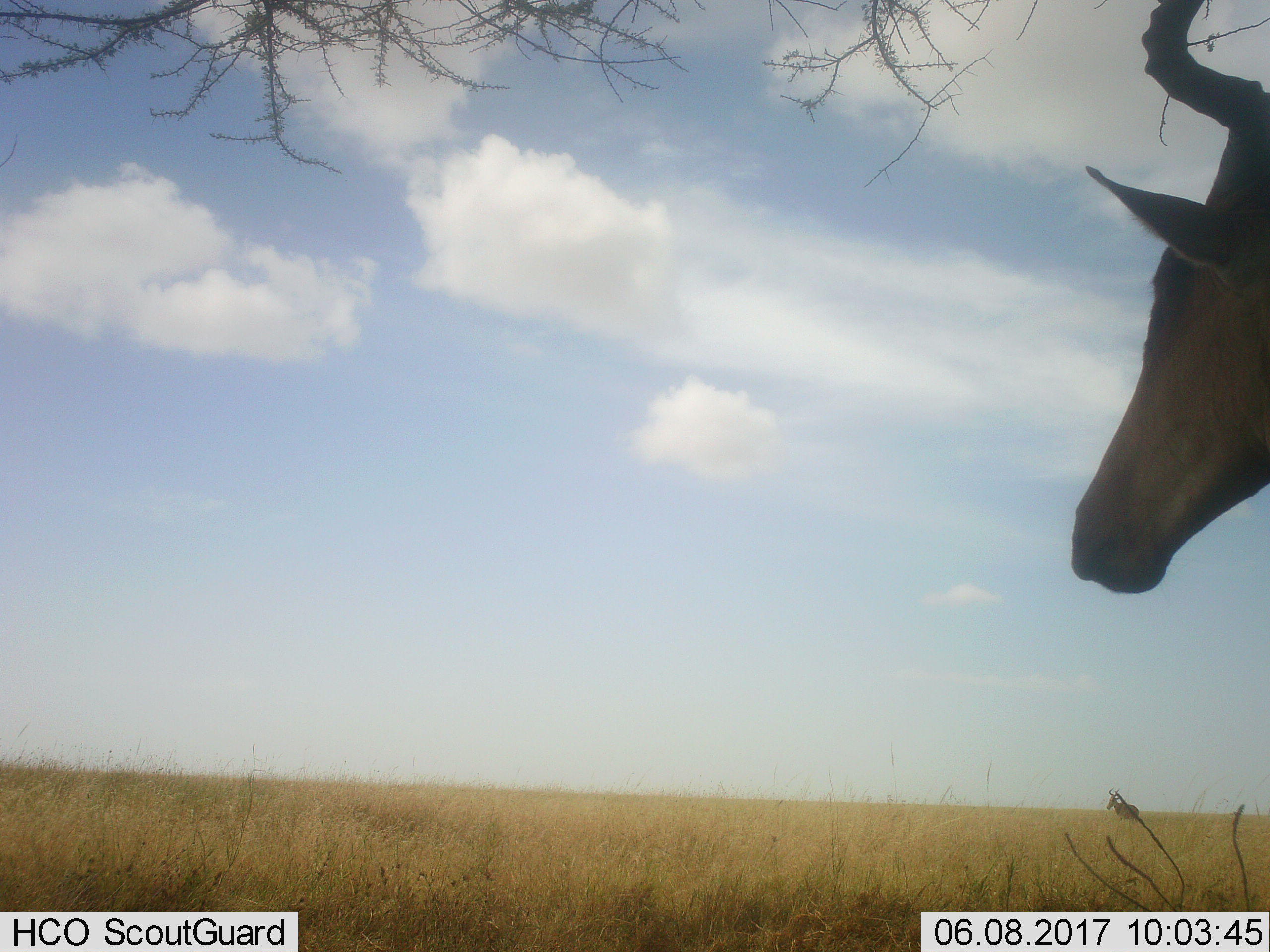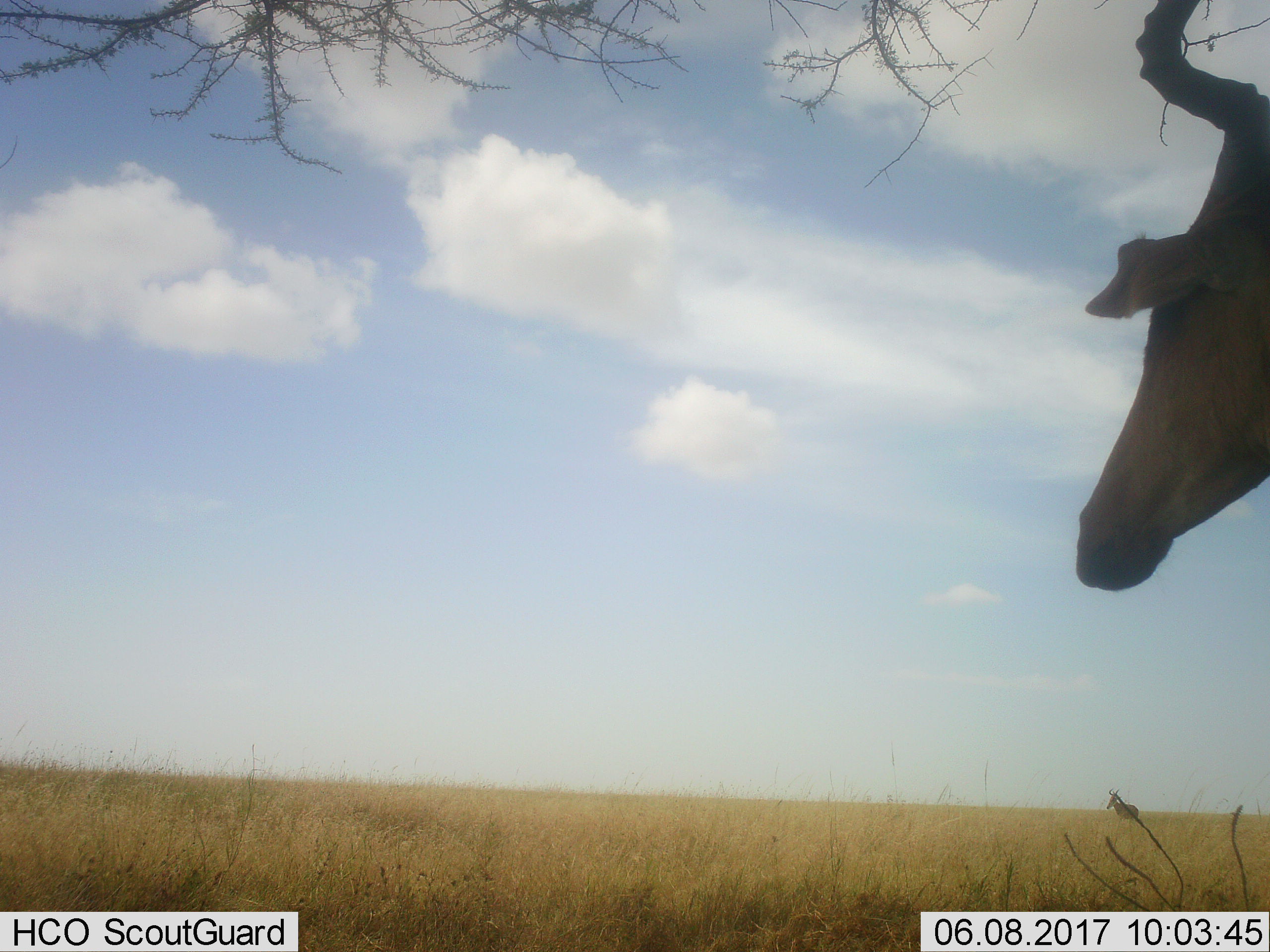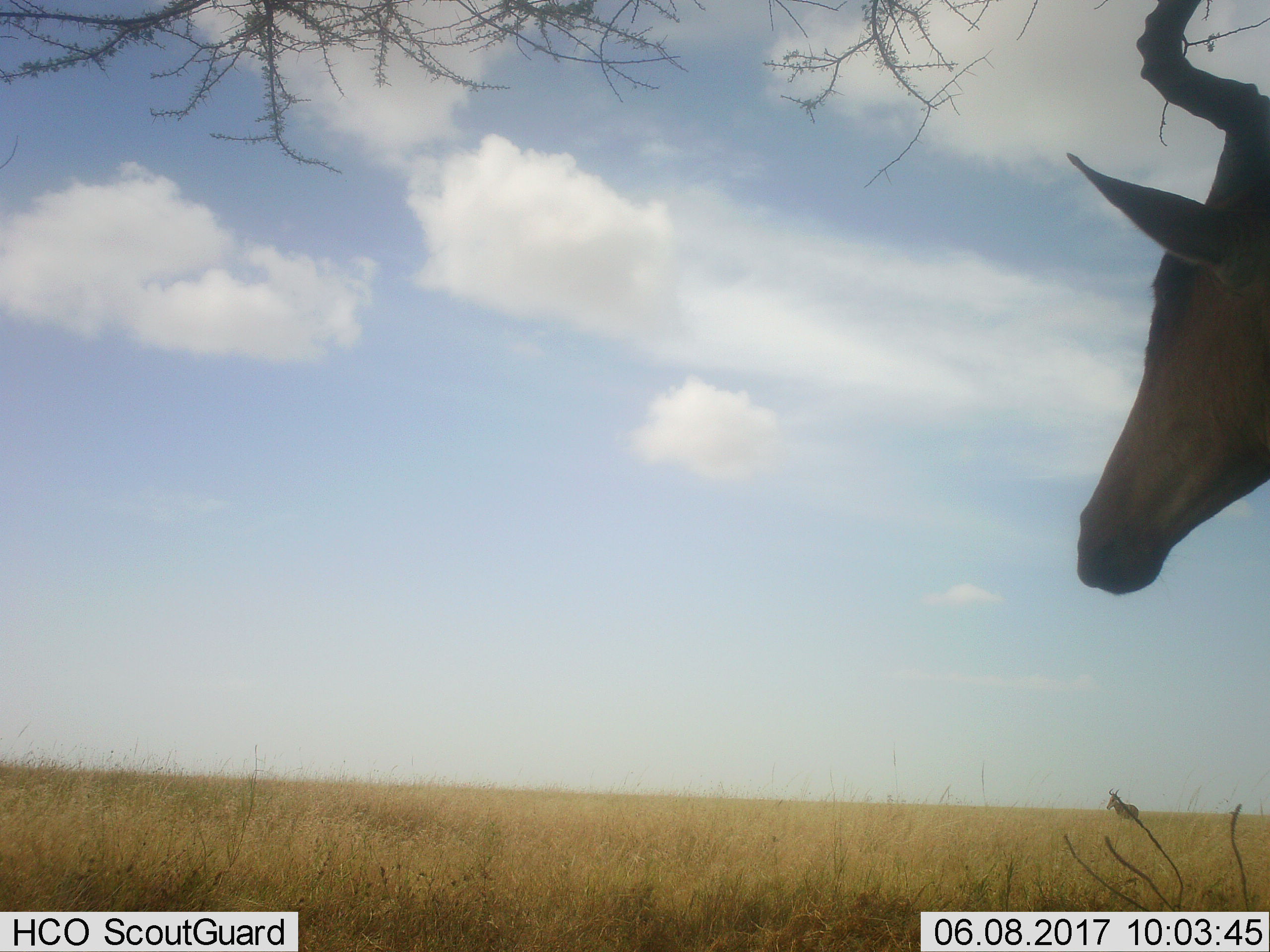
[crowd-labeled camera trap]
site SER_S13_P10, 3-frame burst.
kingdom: Animalia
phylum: Chordata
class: Mammalia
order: Artiodactyla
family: Bovidae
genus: Alcelaphus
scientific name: Alcelaphus buselaphus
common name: hartebeest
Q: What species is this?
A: Hartebeest (Alcelaphus buselaphus).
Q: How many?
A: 1.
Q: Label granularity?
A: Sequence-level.